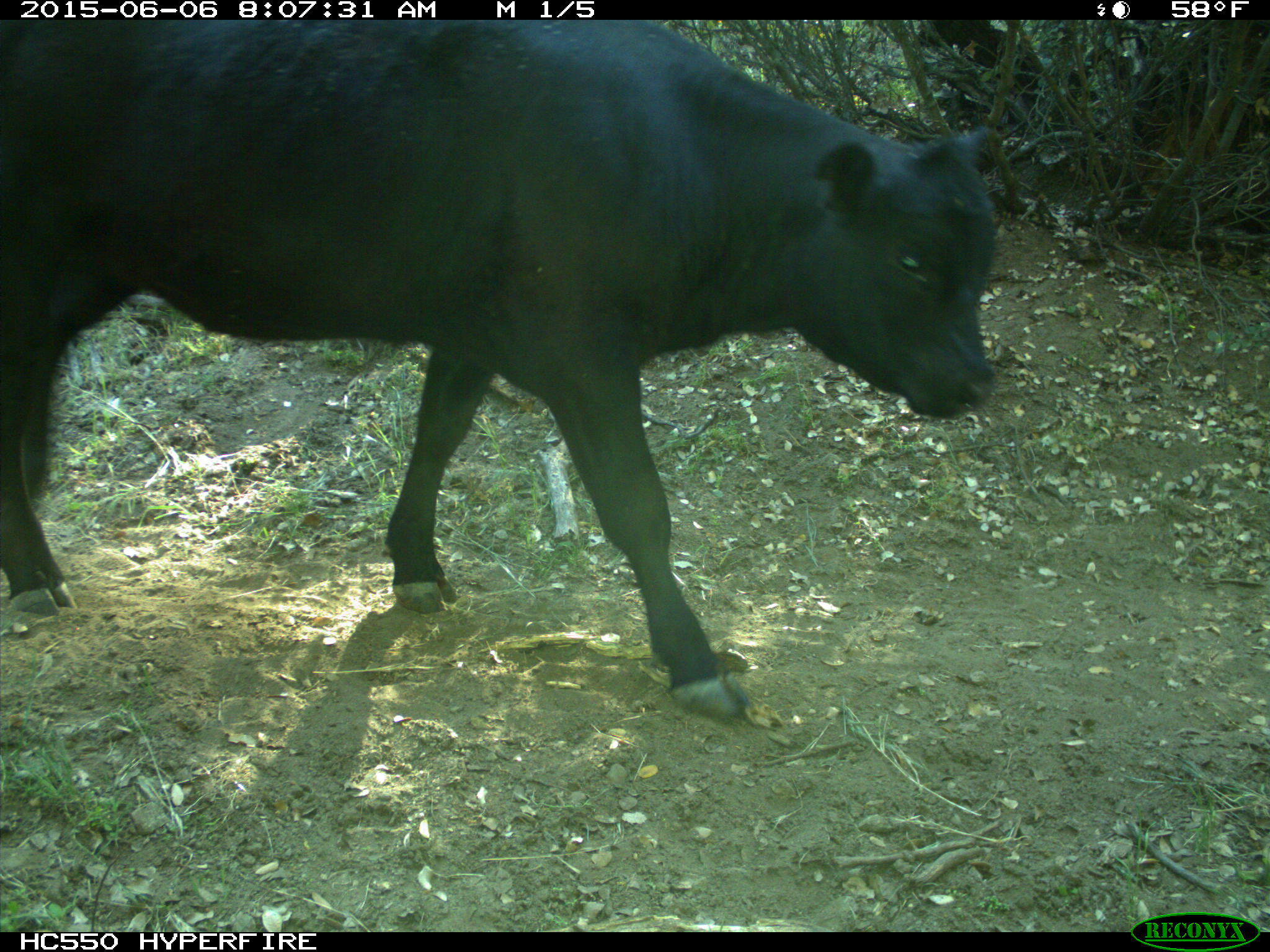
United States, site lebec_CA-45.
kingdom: Animalia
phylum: Chordata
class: Mammalia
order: Artiodactyla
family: Bovidae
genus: Bos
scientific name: Bos taurus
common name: domestic cow